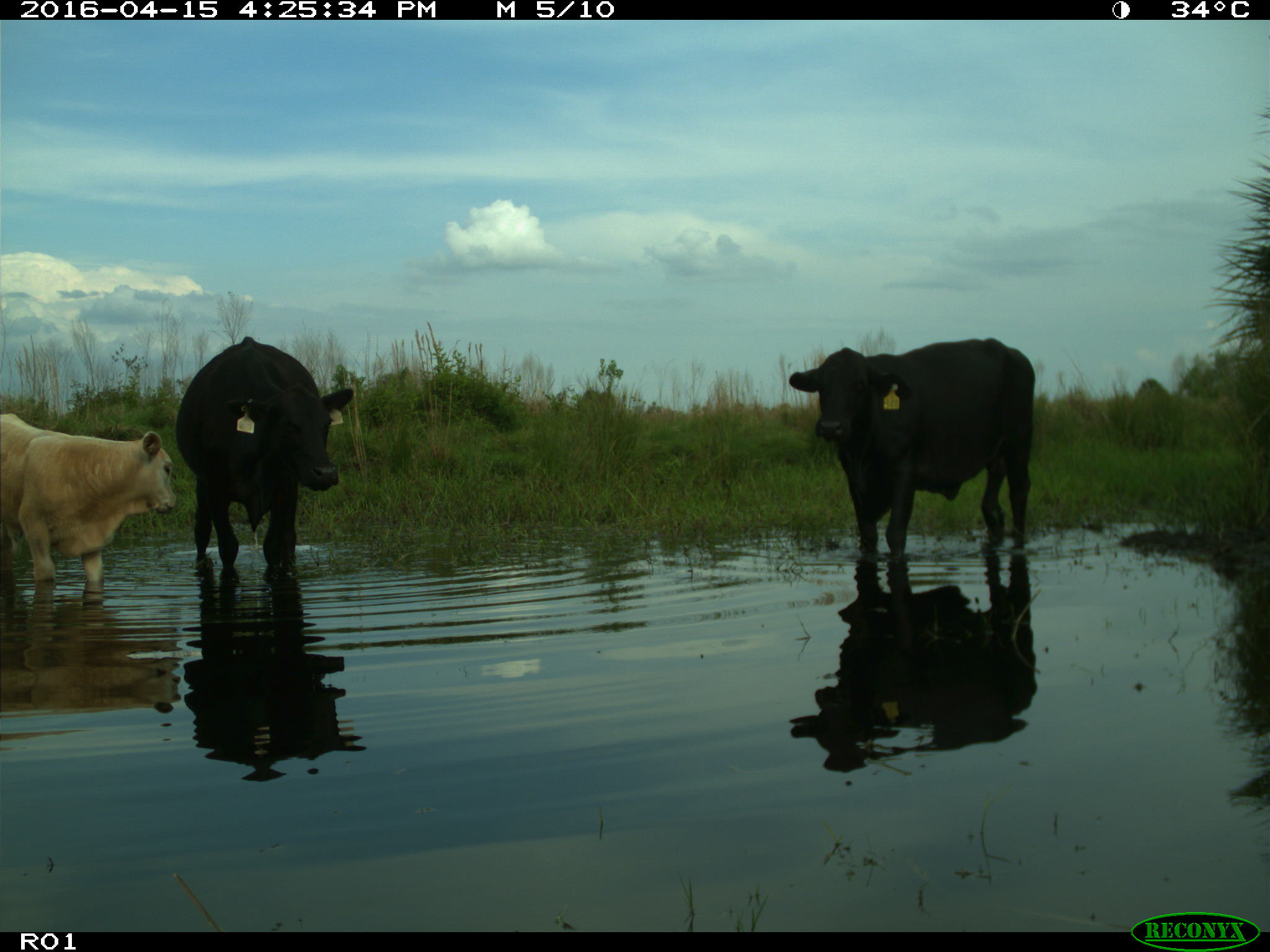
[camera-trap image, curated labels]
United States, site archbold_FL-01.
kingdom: Animalia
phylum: Chordata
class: Mammalia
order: Artiodactyla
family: Bovidae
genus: Bos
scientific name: Bos taurus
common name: domestic cow